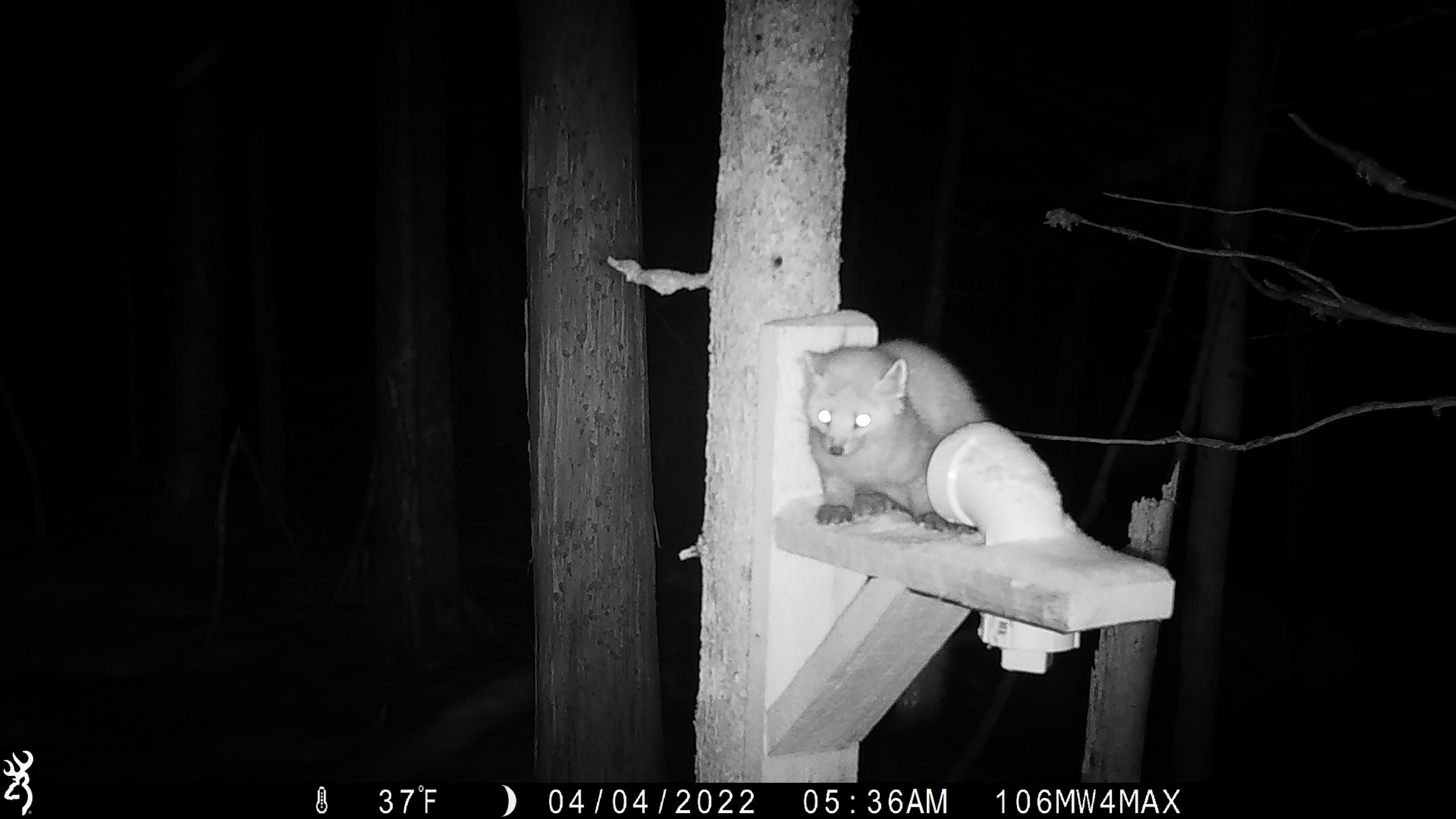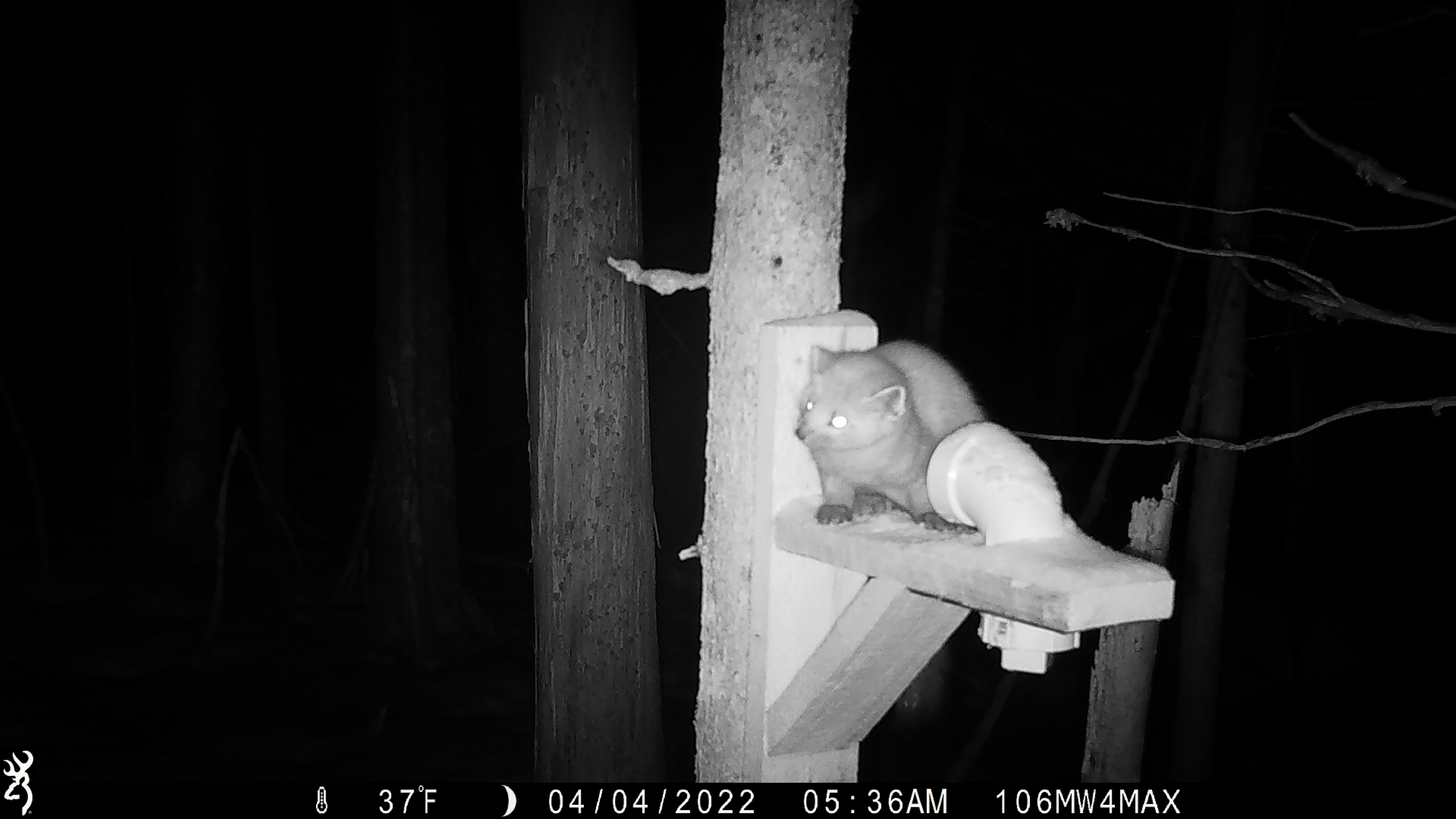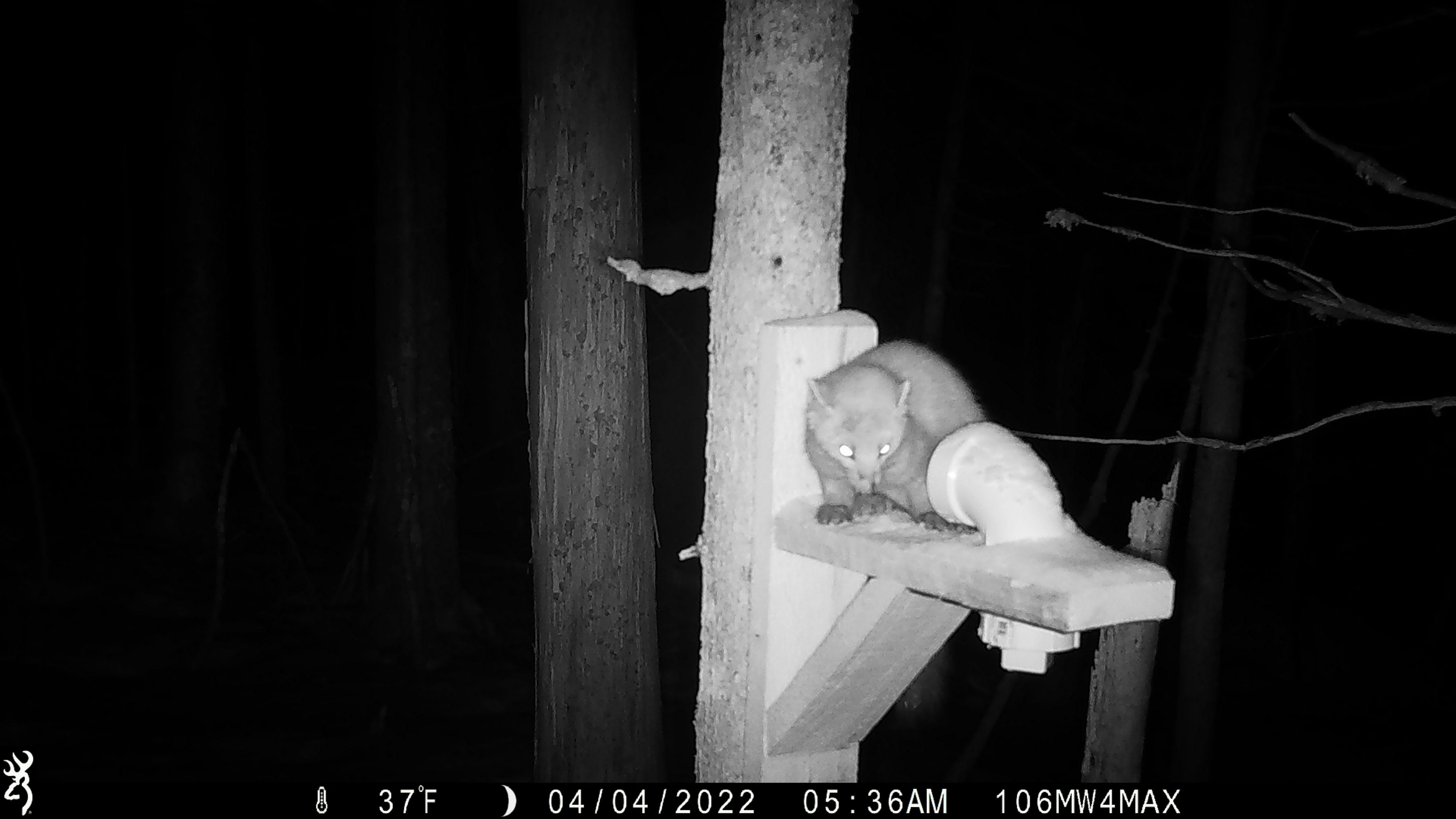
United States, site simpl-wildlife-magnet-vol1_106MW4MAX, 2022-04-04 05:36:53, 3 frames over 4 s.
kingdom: Animalia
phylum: Chordata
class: Mammalia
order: Carnivora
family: Mustelidae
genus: Martes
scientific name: Martes americana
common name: american marten